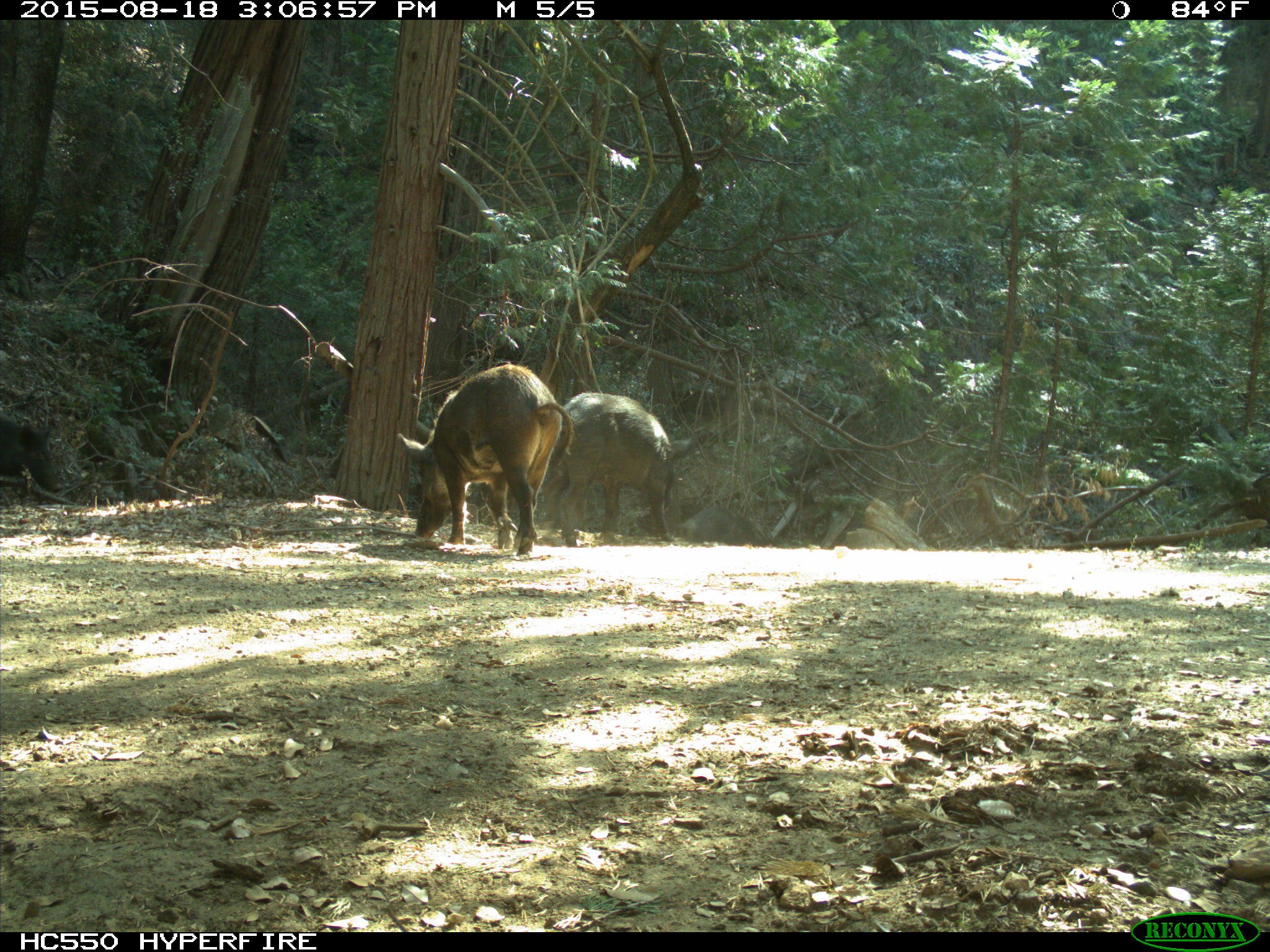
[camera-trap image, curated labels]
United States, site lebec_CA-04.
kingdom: Animalia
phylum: Chordata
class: Mammalia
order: Artiodactyla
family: Suidae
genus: Sus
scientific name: Sus scrofa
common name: wild boar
Sus scrofa (wild boar).